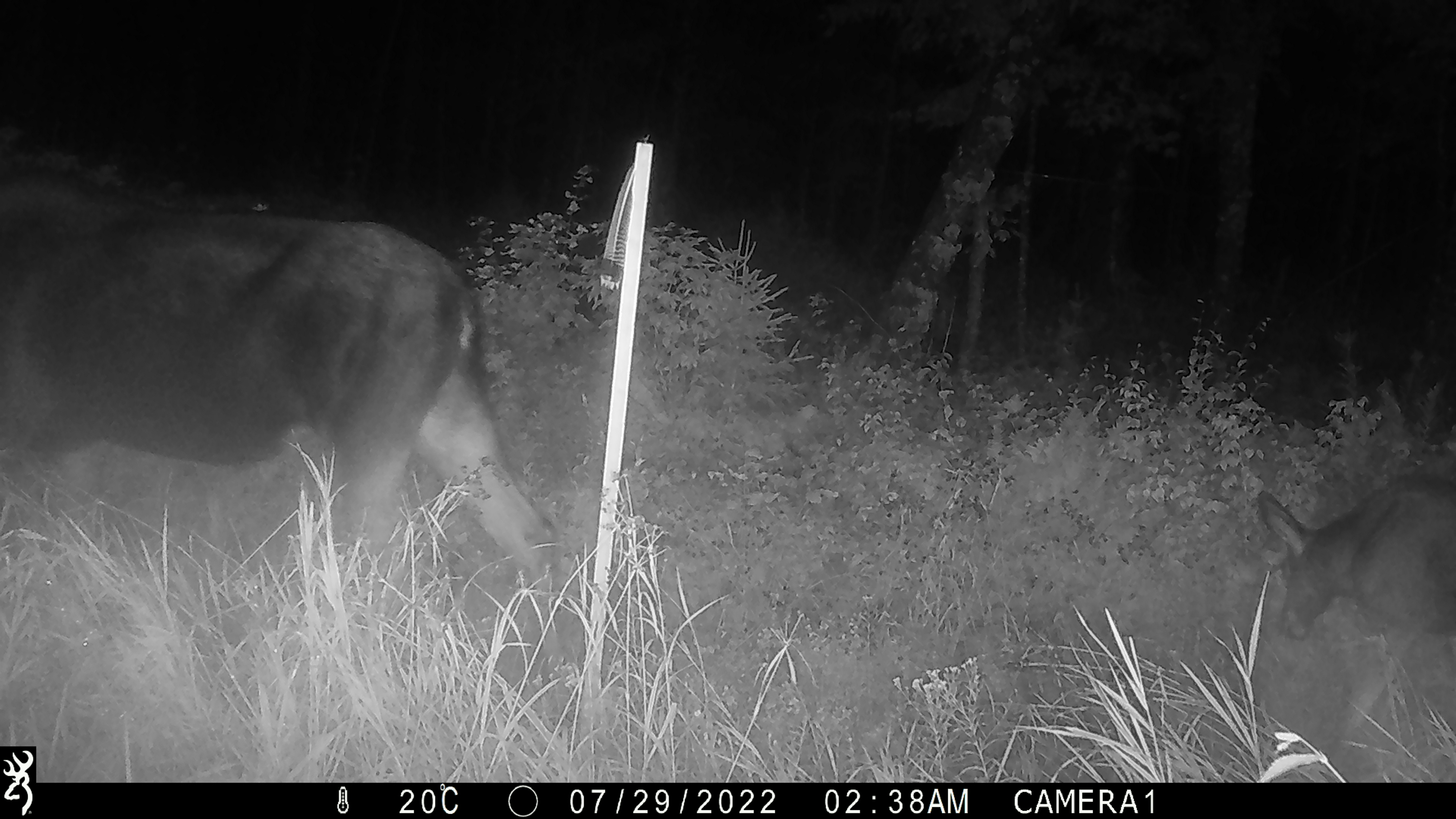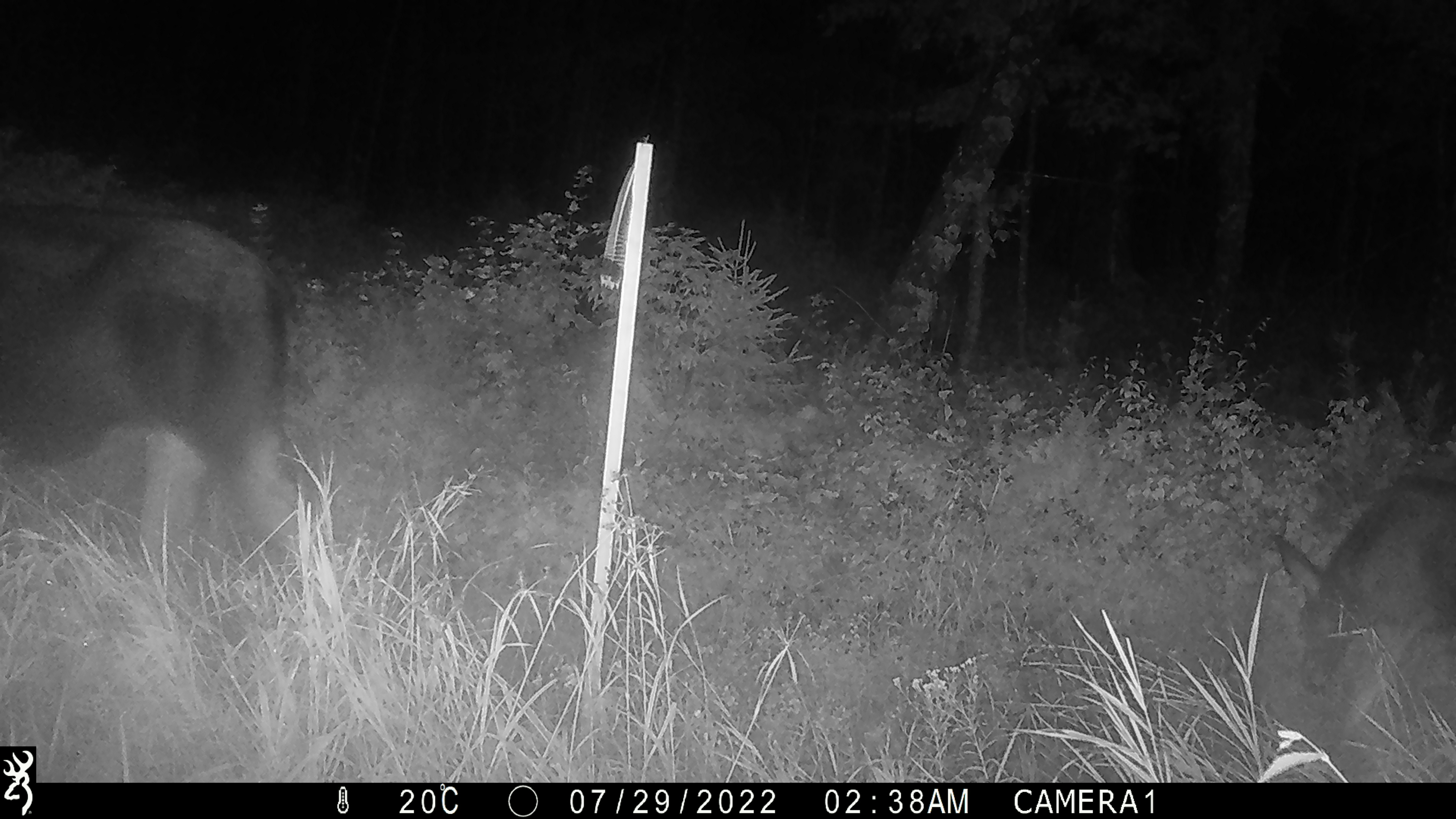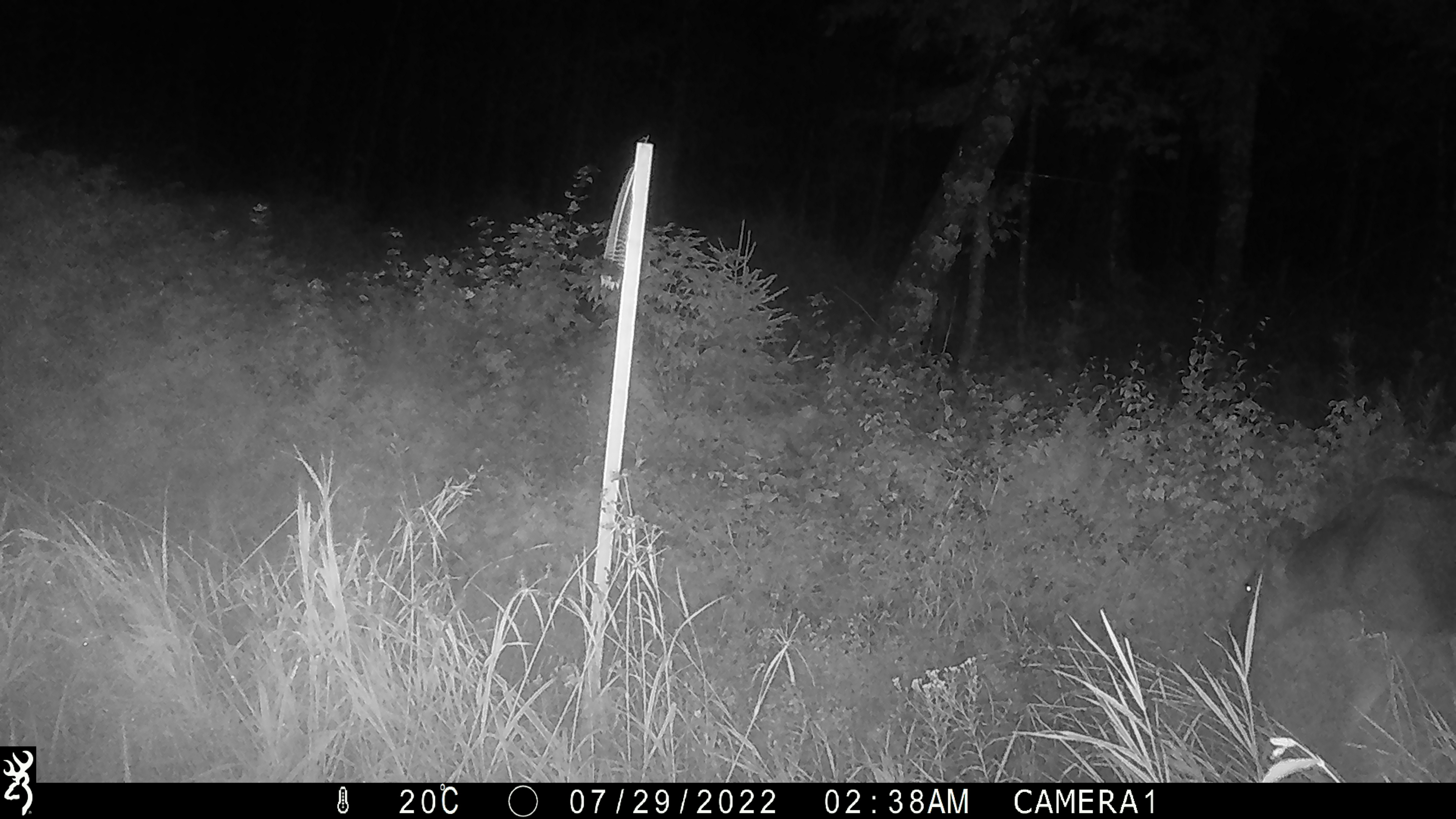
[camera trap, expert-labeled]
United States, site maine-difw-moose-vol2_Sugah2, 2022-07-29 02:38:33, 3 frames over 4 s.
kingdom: Animalia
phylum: Chordata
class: Mammalia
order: Artiodactyla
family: Cervidae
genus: Alces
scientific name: Alces alces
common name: moose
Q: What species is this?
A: Moose (Alces alces).